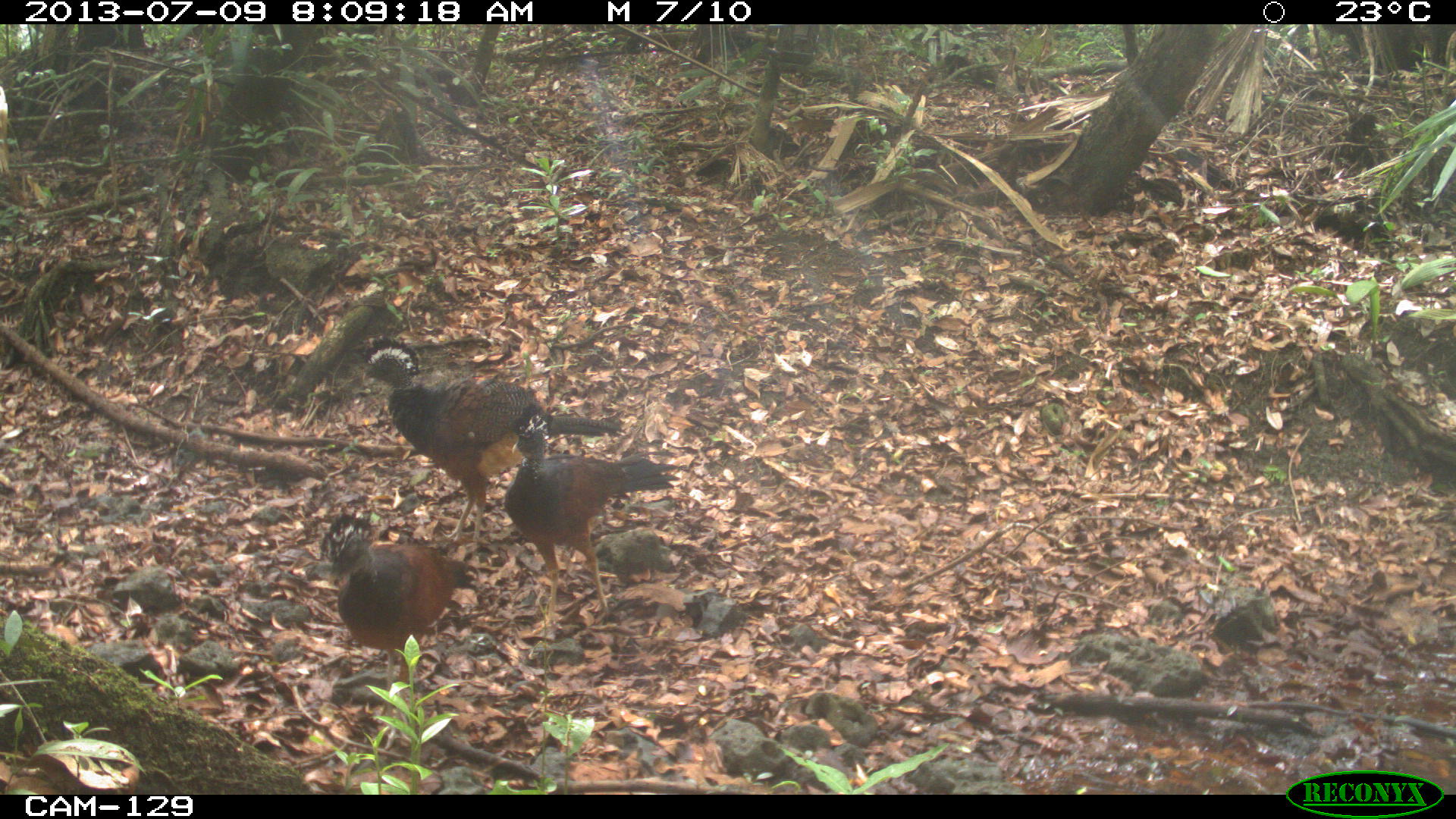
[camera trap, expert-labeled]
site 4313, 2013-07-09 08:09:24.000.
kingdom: Animalia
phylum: Chordata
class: Aves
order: Galliformes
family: Cracidae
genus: Crax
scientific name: Crax rubra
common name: great curassow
Crax rubra (great curassow), count 3.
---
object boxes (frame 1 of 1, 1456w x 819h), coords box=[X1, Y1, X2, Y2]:
crax rubra: box=[358, 335, 623, 553]; box=[501, 399, 675, 633]; box=[320, 509, 481, 709]